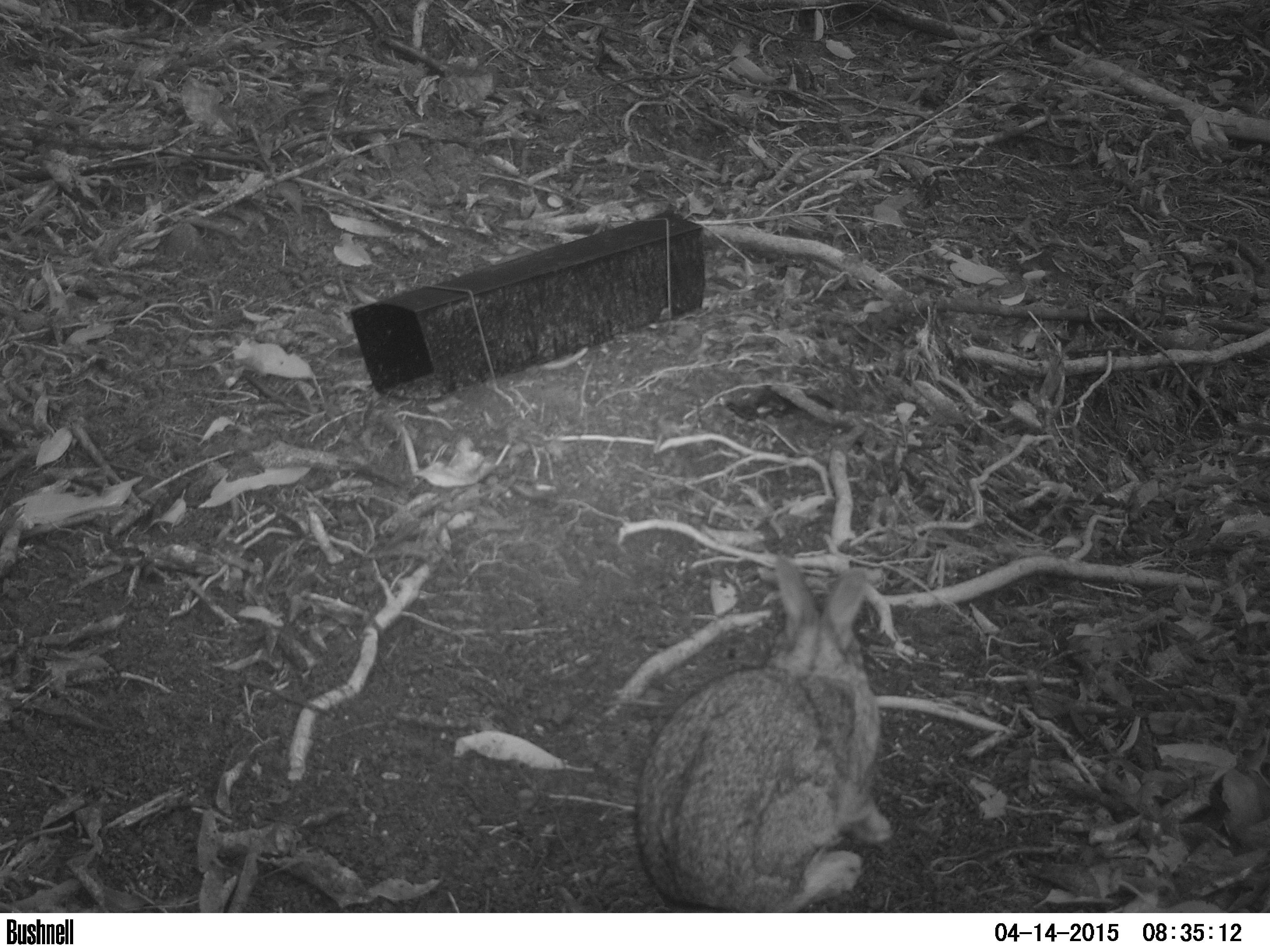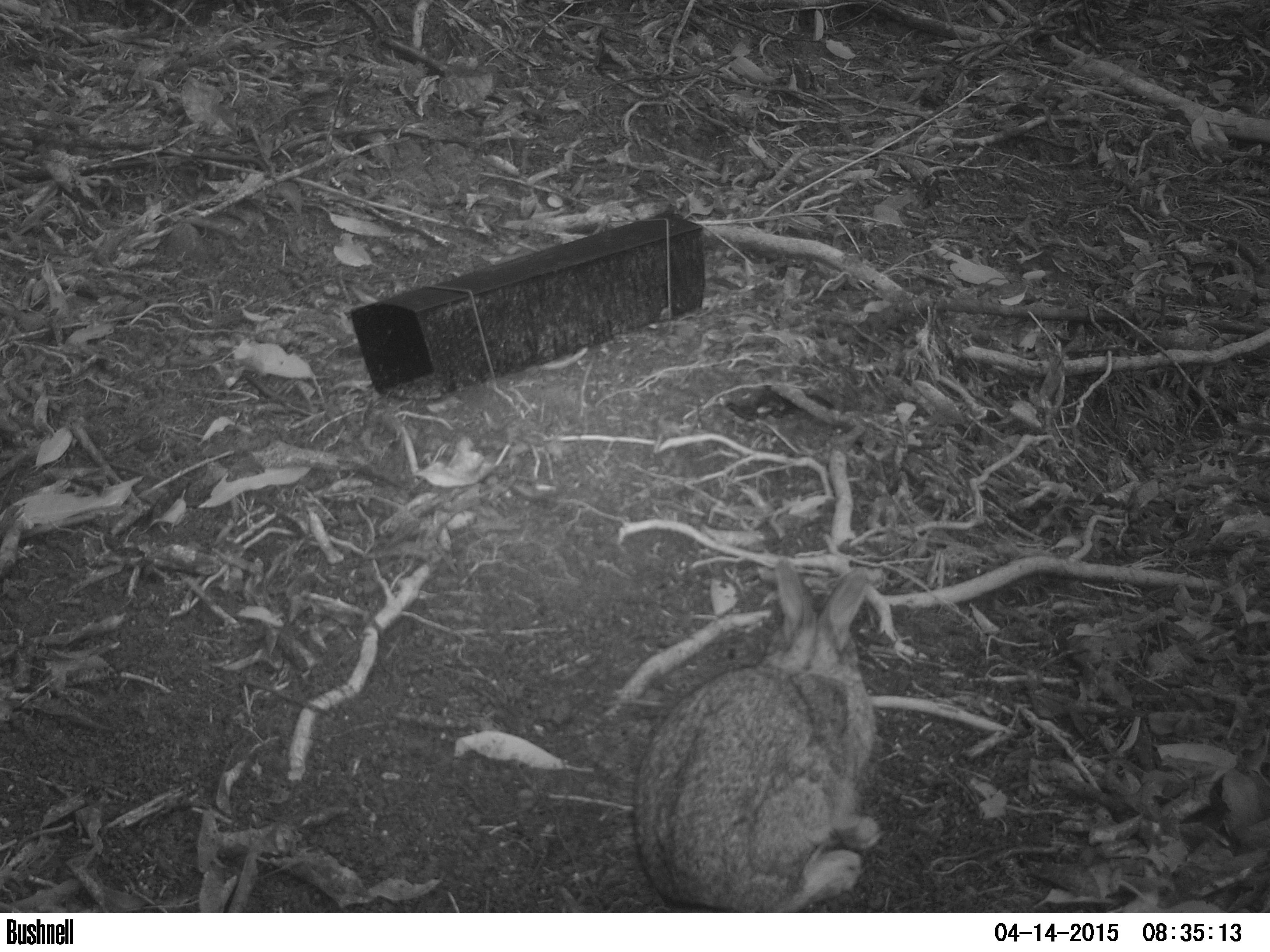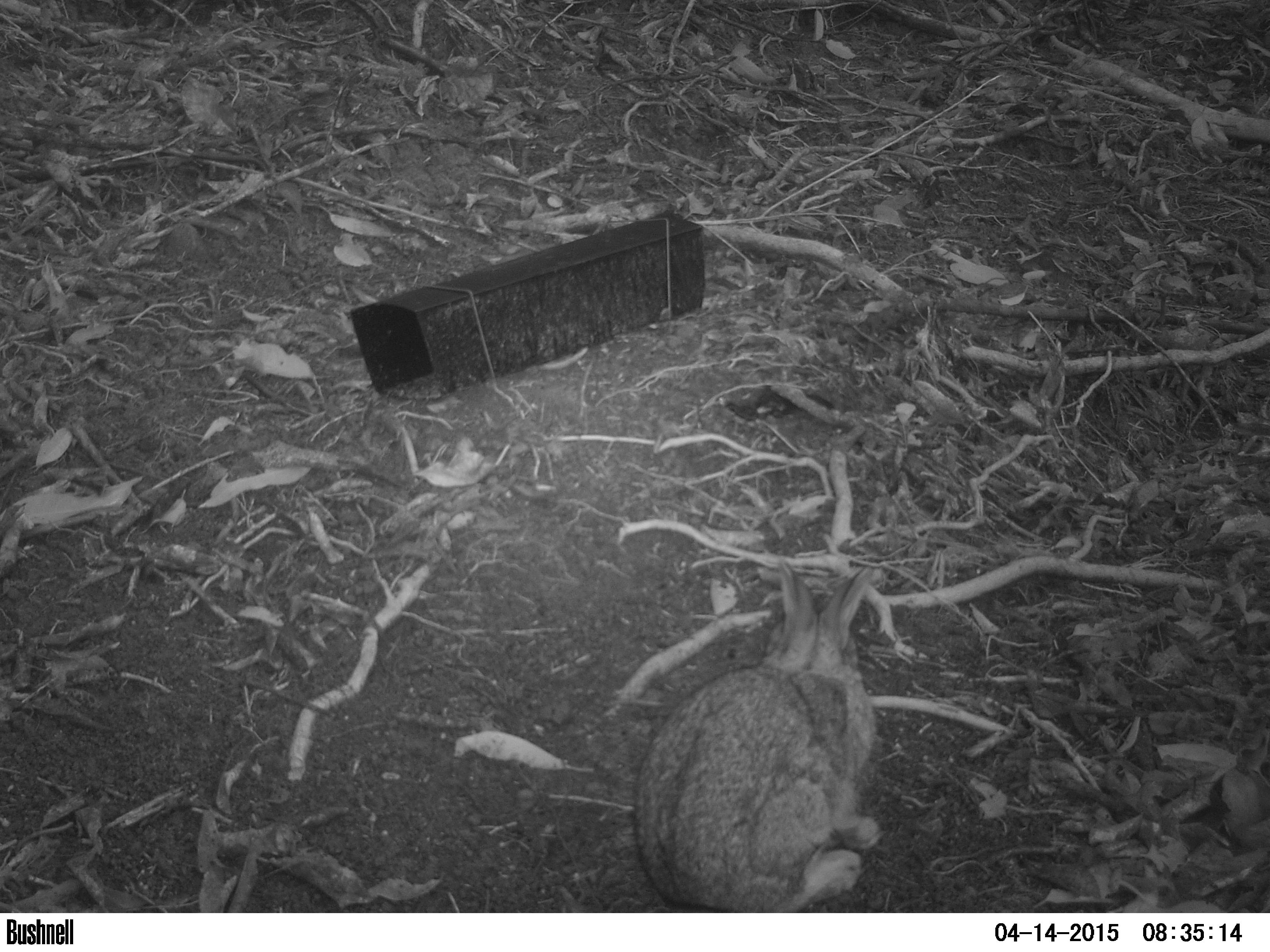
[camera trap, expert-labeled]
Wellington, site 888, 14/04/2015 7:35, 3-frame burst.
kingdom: Animalia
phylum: Chordata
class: Mammalia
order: Lagomorpha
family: Leporidae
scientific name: Leporidae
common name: rabbit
Rabbit (Leporidae).